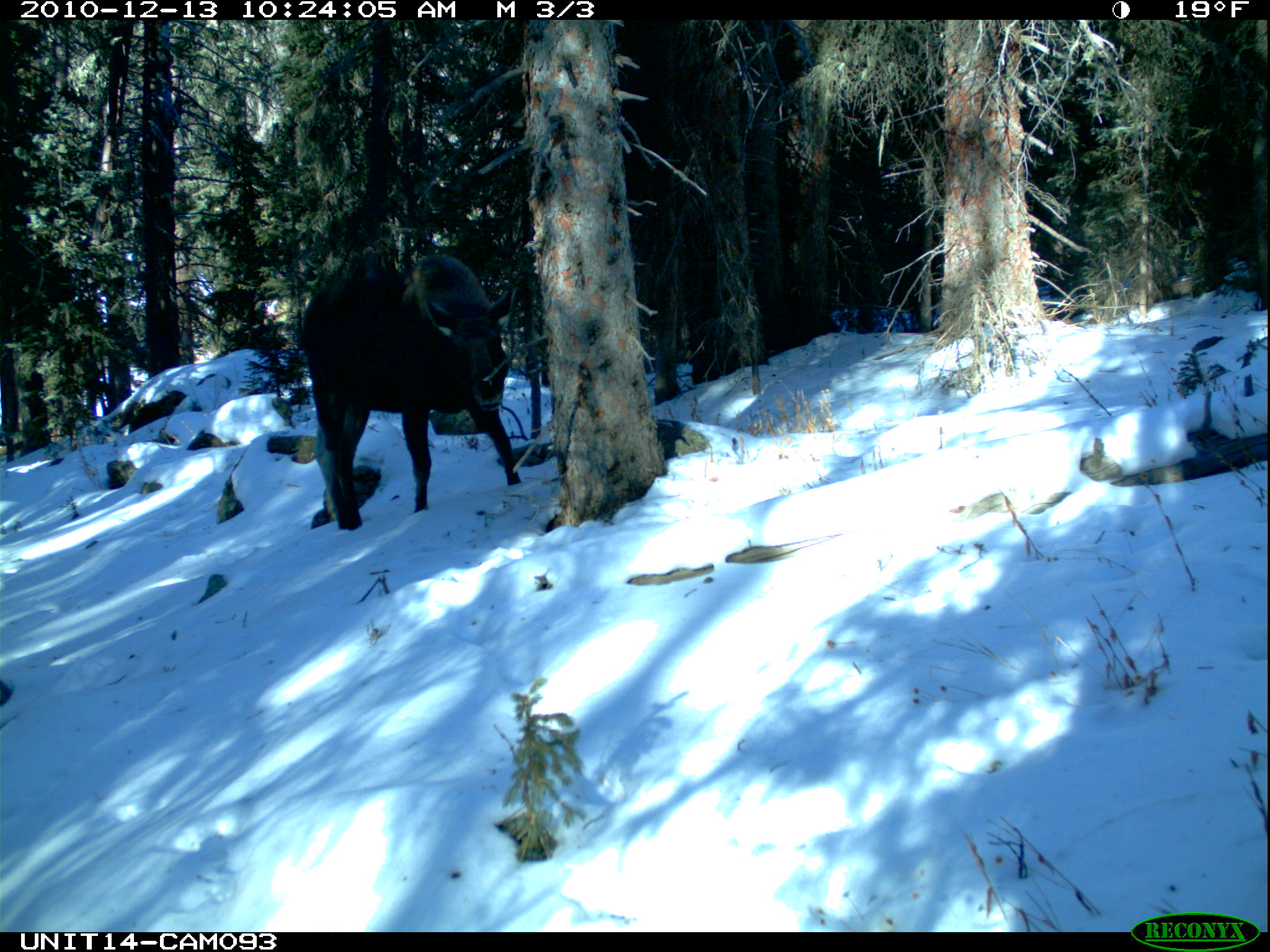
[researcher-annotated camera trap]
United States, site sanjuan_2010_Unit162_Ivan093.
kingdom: Animalia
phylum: Chordata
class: Mammalia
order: Artiodactyla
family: Cervidae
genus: Alces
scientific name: Alces alces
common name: moose